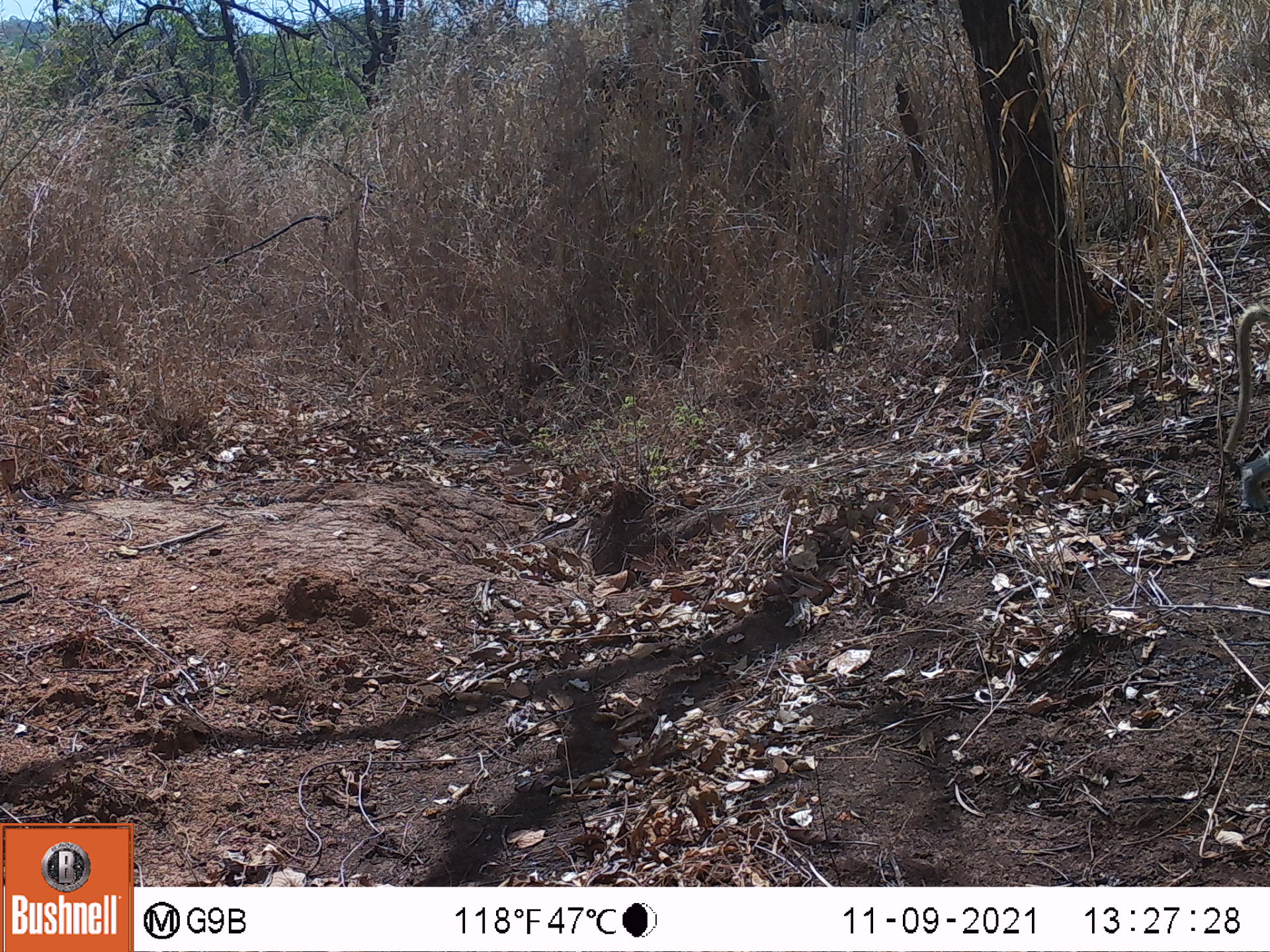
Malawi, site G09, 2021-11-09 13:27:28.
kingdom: Animalia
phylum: Chordata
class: Mammalia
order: Primates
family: Cercopithecidae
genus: Papio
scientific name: Papio cynocephalus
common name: yellow baboon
Yellow baboon (Papio cynocephalus), count 1.